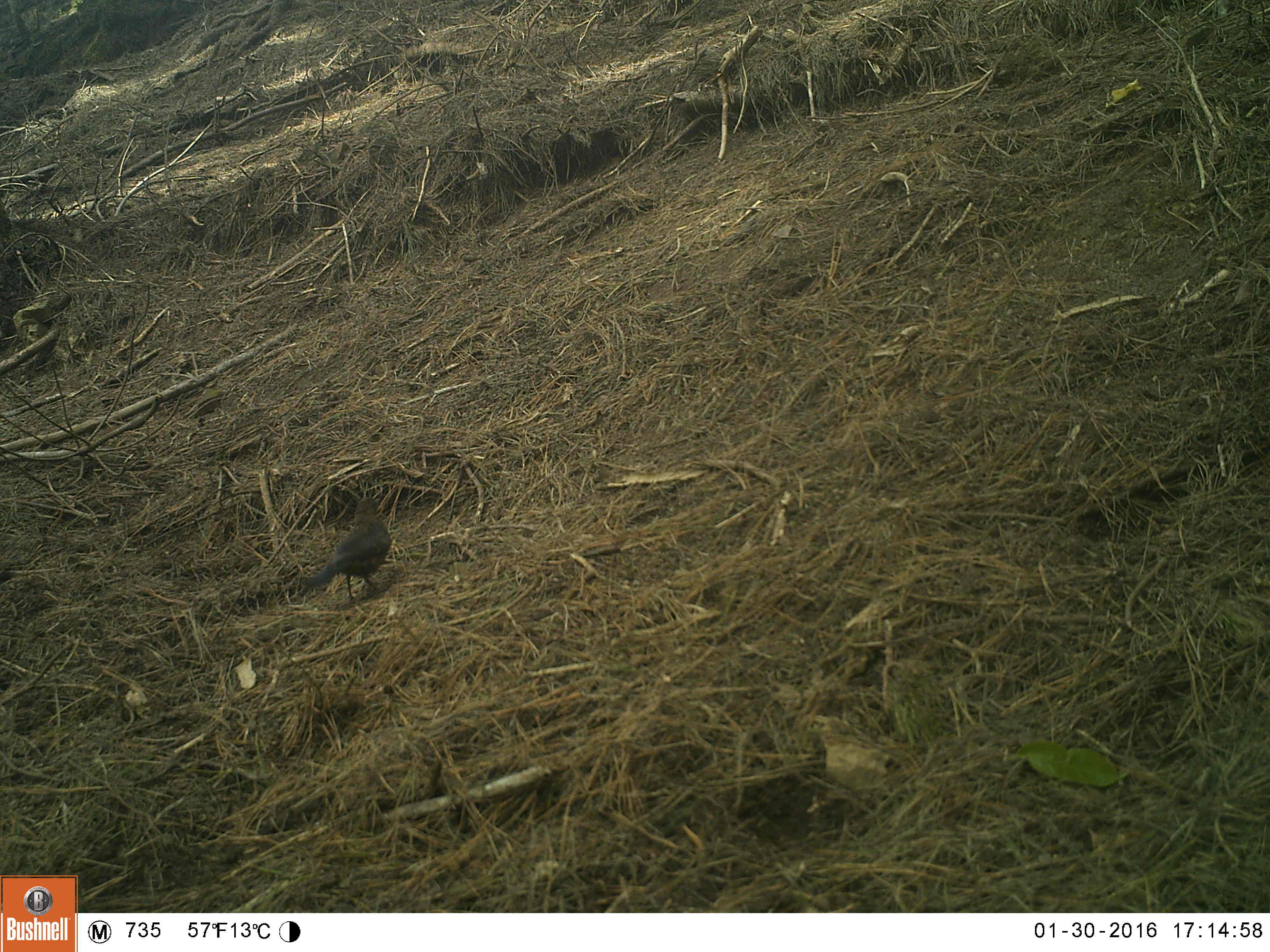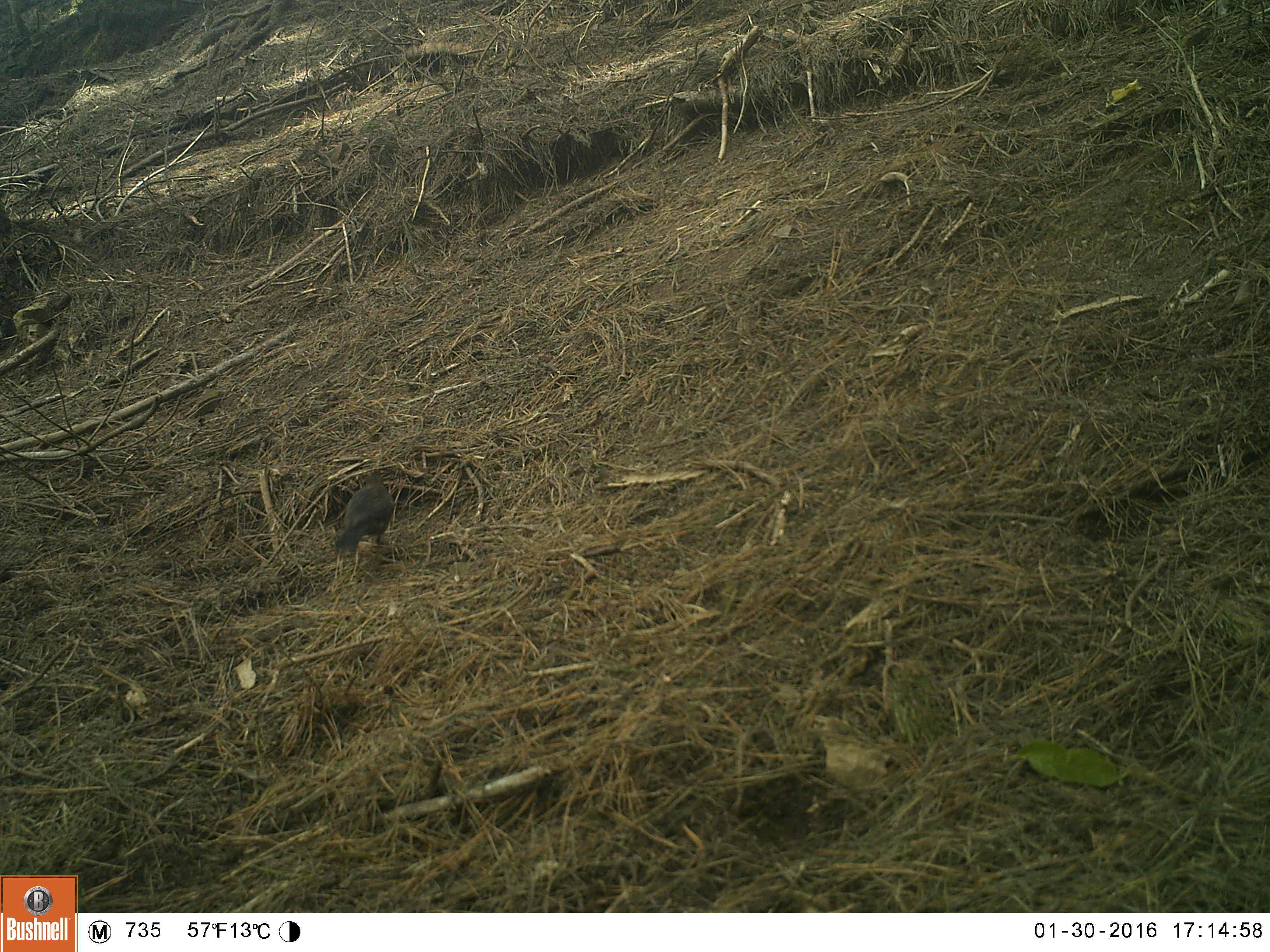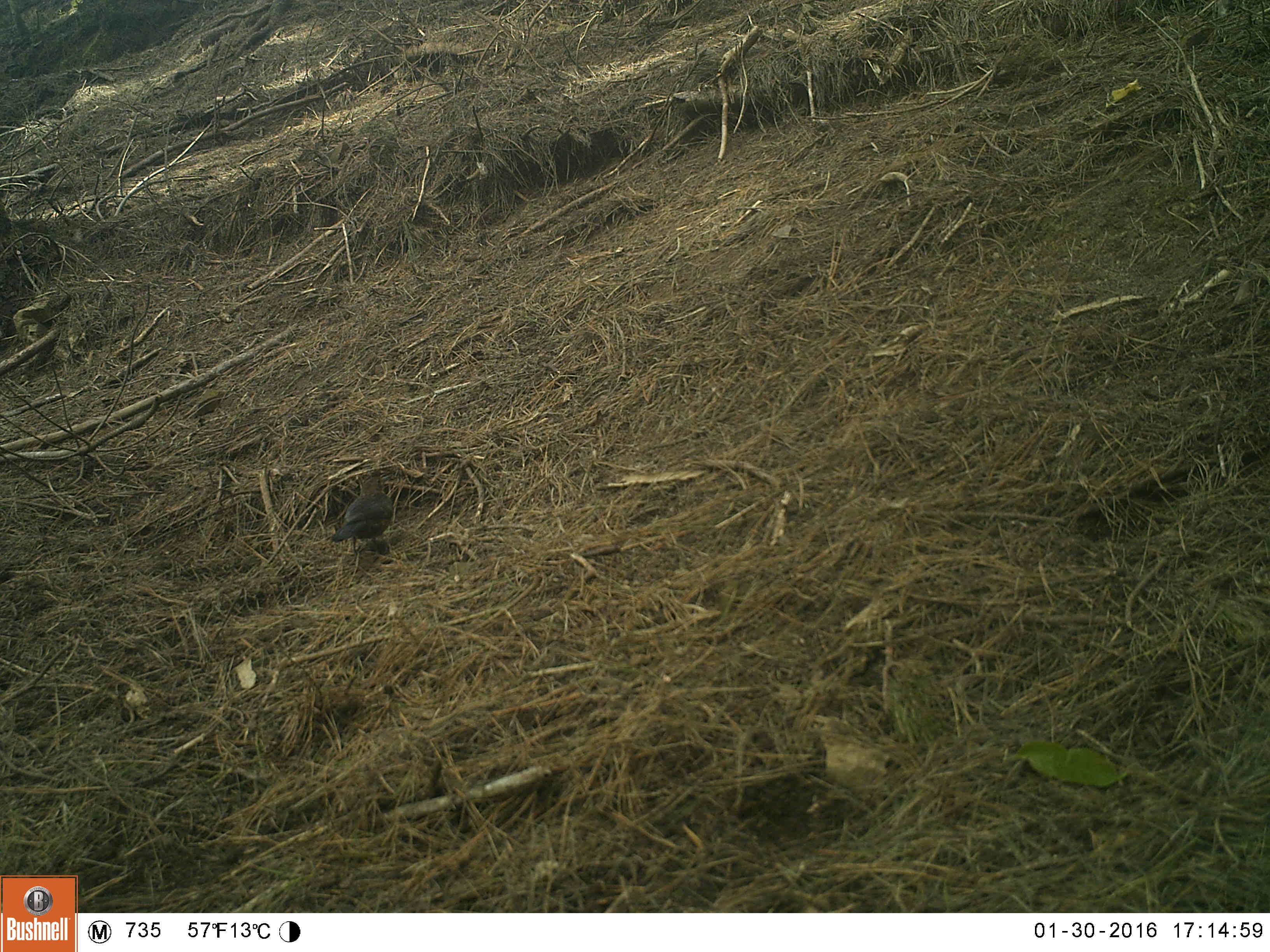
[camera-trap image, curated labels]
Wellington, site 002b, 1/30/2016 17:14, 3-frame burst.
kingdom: Animalia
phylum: Chordata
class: Aves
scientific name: Aves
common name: bird